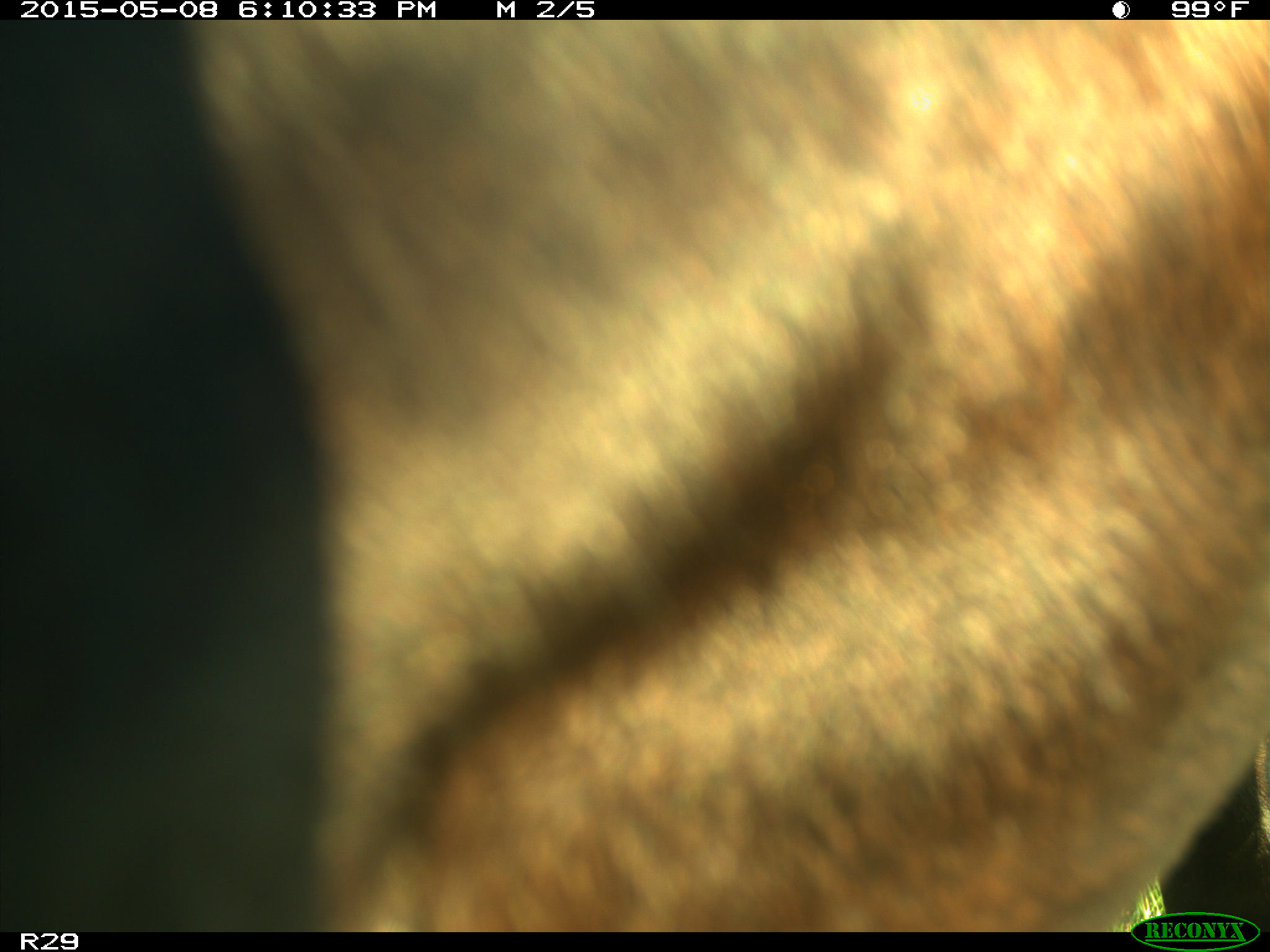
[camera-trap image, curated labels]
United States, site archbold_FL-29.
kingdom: Animalia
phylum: Chordata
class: Mammalia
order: Artiodactyla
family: Bovidae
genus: Bos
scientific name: Bos taurus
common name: domestic cow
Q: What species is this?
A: Bos taurus (domestic cow).